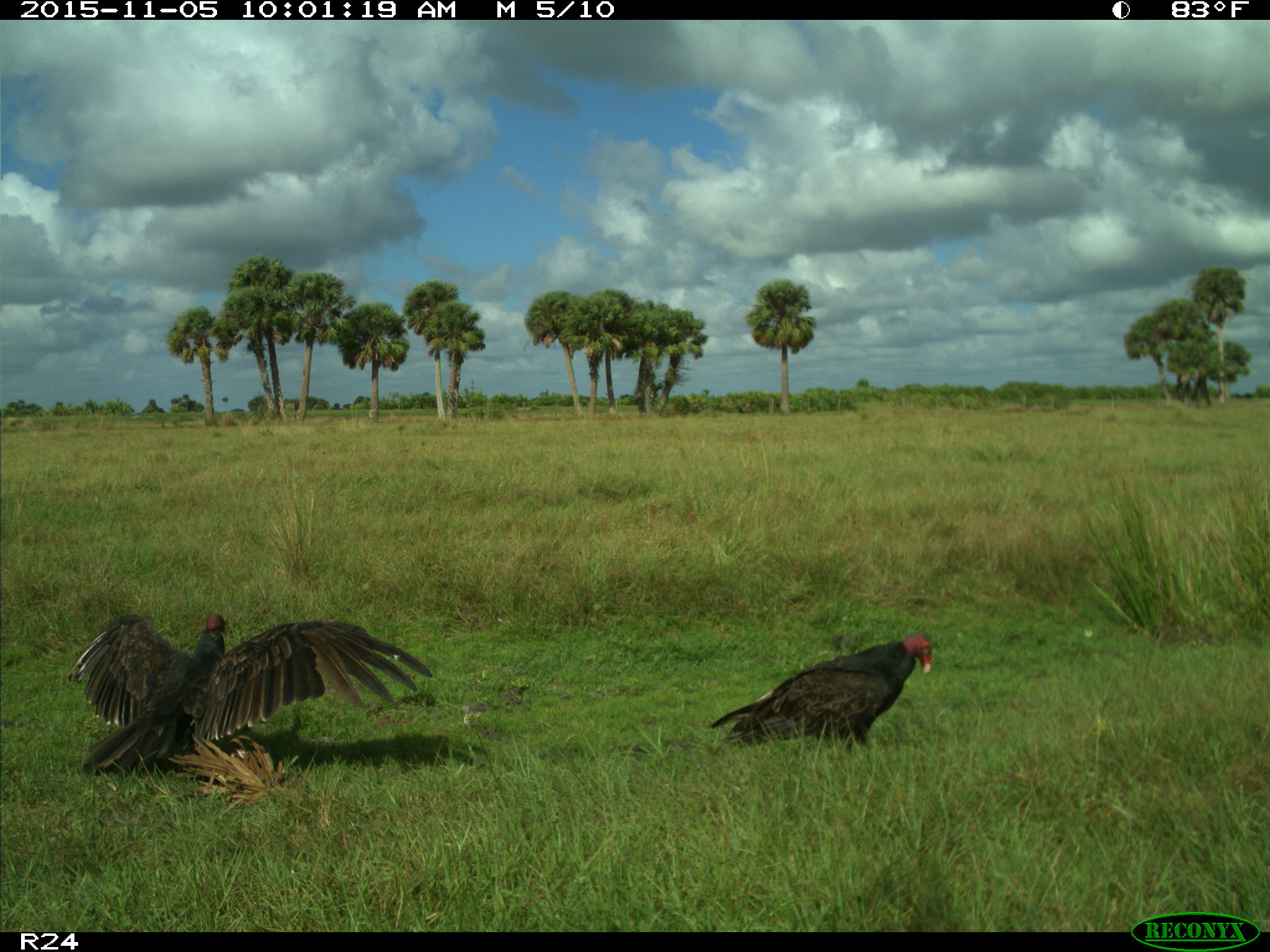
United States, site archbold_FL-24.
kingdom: Animalia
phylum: Chordata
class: Aves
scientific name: Aves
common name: birds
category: unidentified bird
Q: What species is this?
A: Unidentified bird (birds) (Aves).